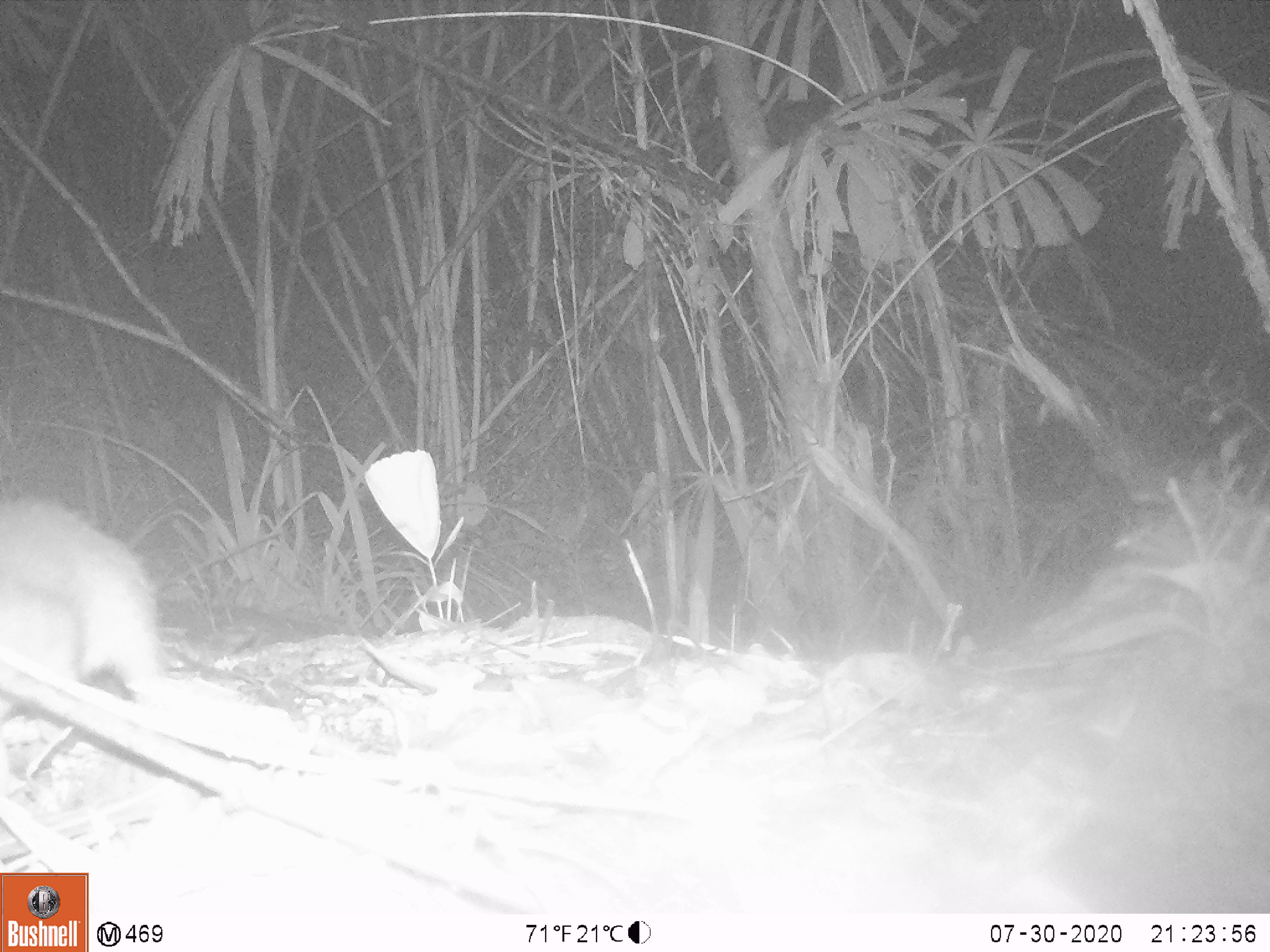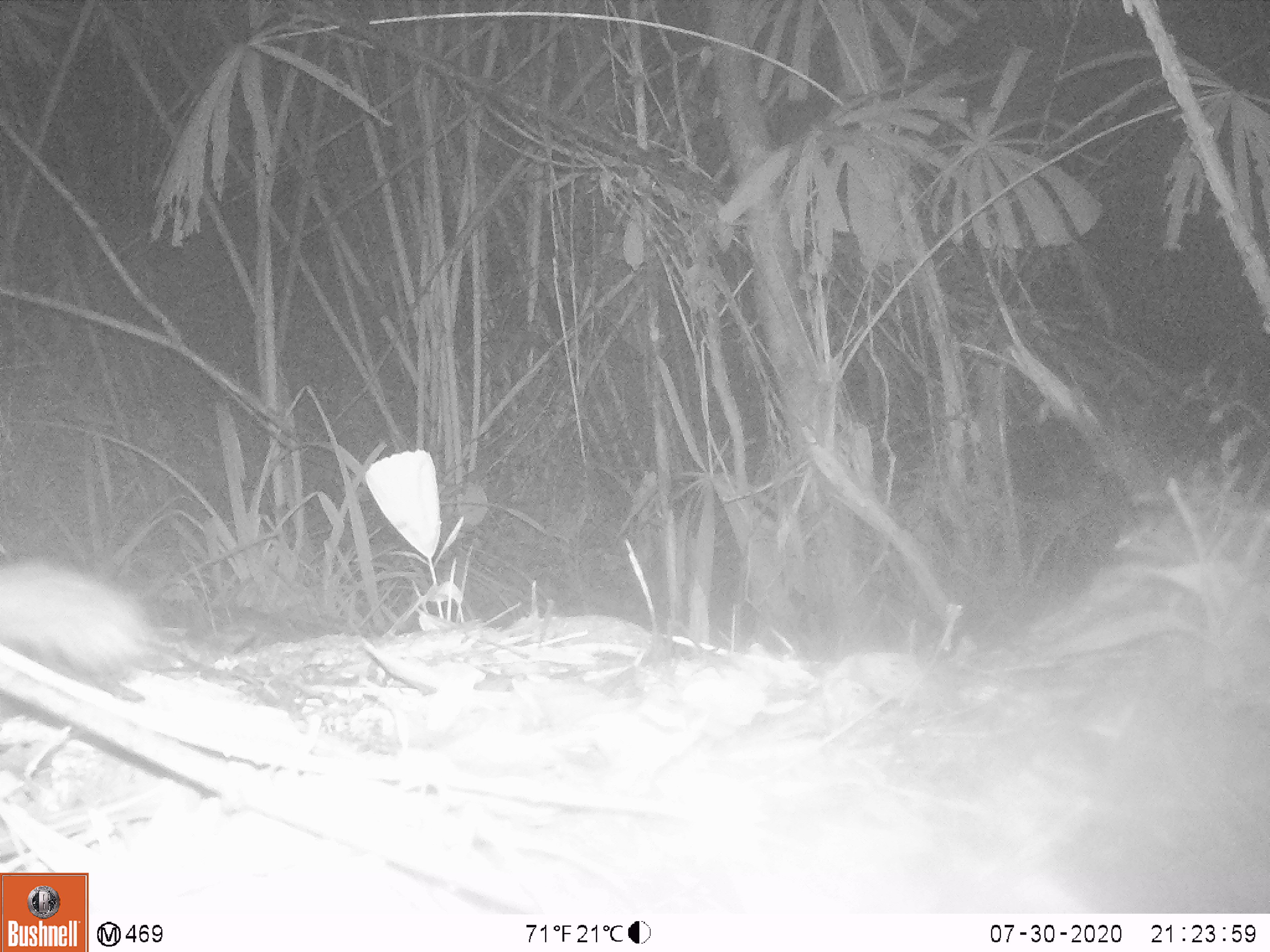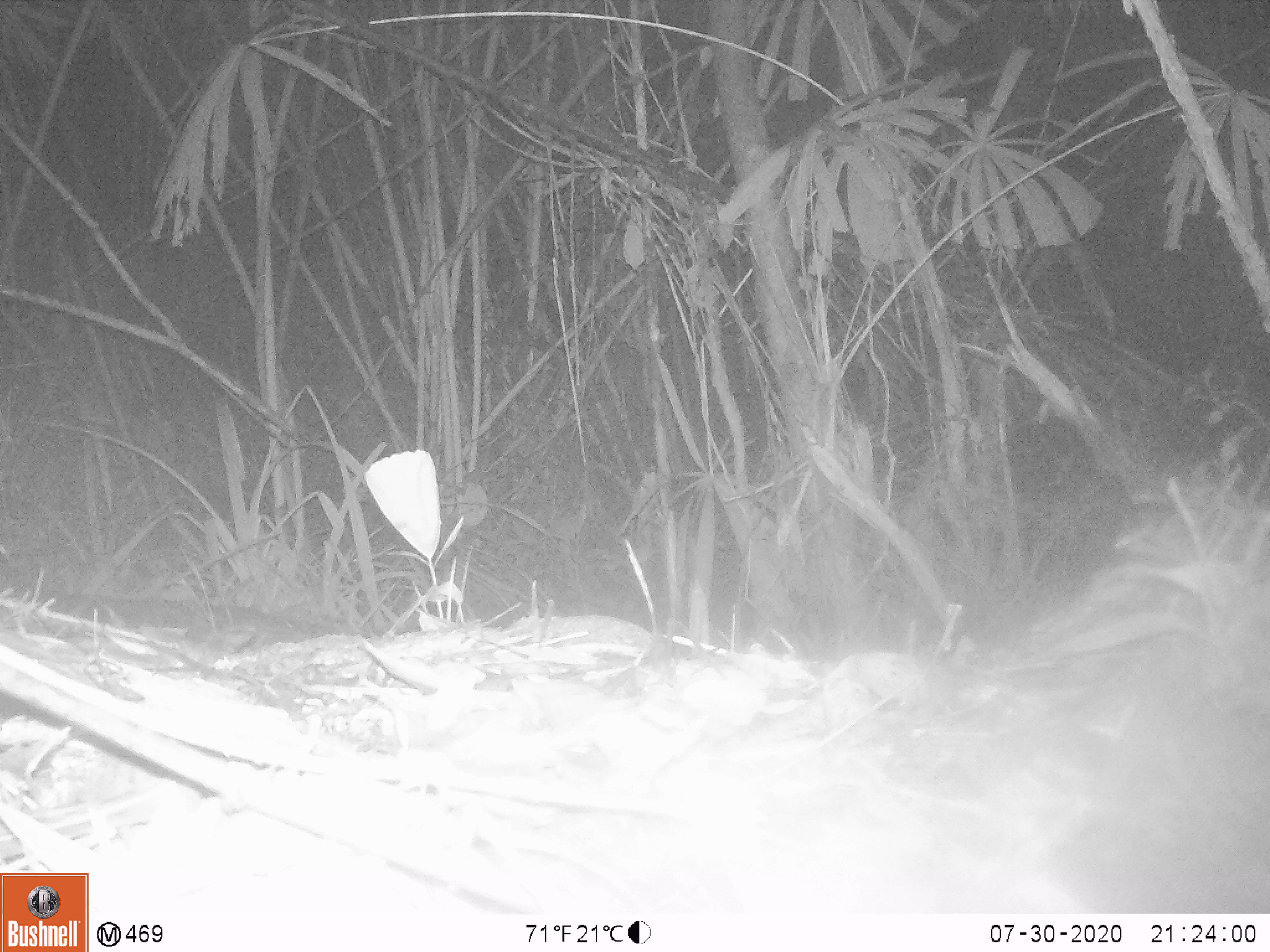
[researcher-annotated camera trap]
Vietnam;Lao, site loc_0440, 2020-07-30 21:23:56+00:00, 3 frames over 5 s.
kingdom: Animalia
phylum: Chordata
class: Mammalia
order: Carnivora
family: Mustelidae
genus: Melogale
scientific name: Melogale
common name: ferret badger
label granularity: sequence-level